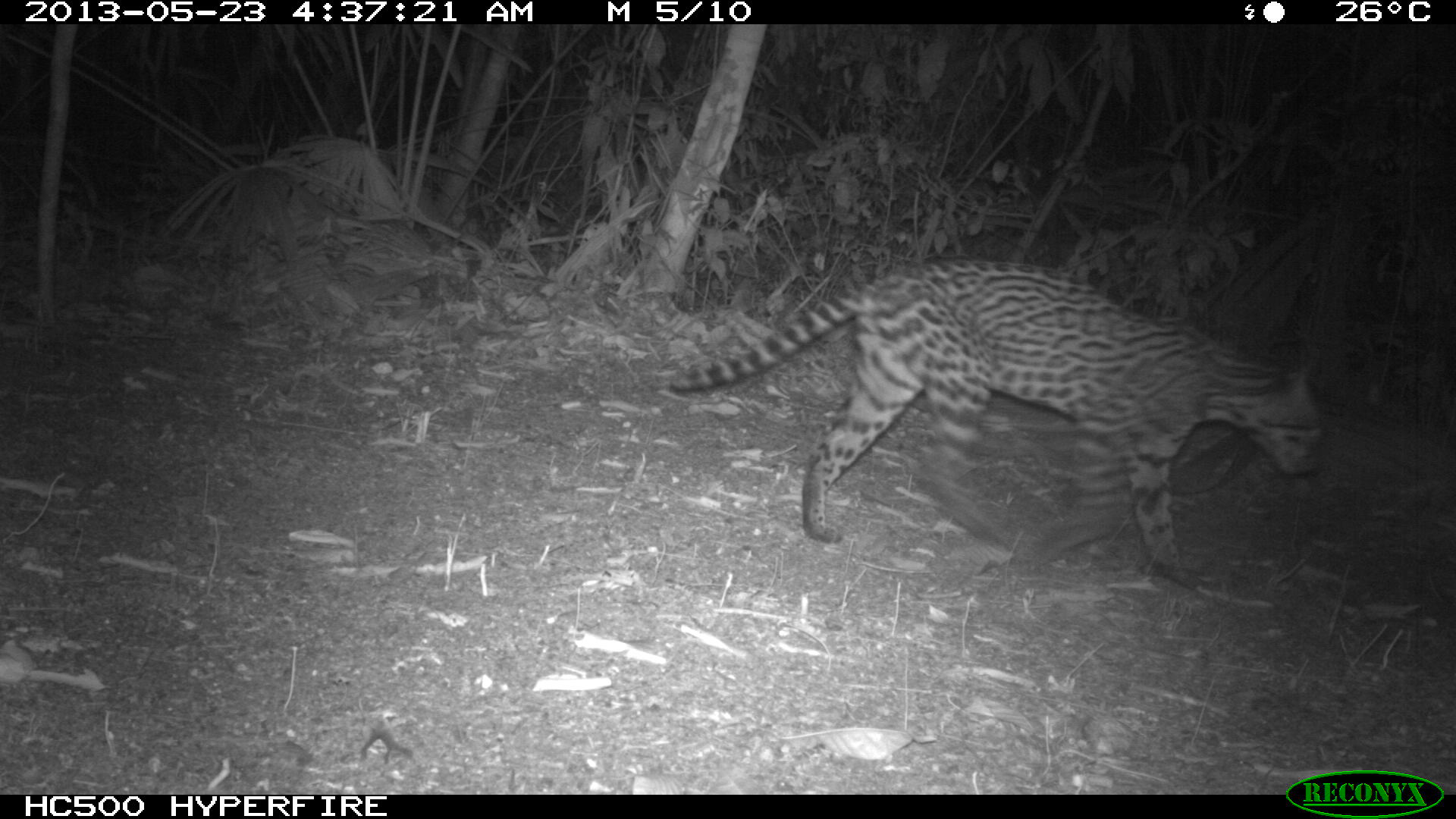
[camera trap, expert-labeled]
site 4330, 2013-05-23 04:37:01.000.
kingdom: Animalia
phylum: Chordata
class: Mammalia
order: Carnivora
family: Felidae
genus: Leopardus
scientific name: Leopardus pardalis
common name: ocelot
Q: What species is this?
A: Leopardus pardalis (ocelot).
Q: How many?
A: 1.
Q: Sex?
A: Female.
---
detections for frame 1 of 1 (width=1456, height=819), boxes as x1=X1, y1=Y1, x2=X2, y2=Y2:
leopardus pardalis: x1=659, y1=250, x2=1329, y2=593